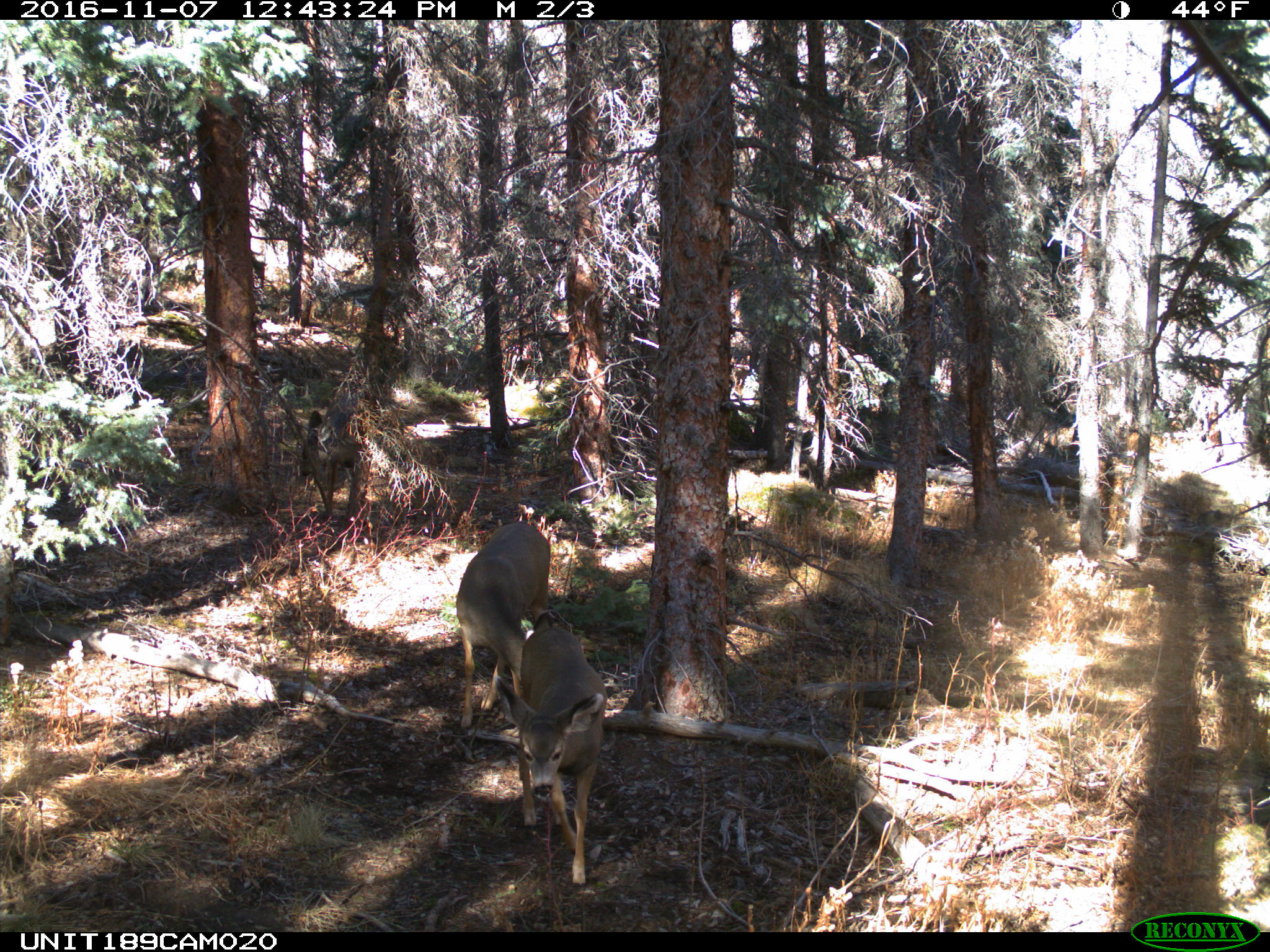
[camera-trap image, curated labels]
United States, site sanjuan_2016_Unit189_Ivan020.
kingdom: Animalia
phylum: Chordata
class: Mammalia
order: Artiodactyla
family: Cervidae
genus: Odocoileus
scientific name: Odocoileus hemionus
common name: mule deer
Odocoileus hemionus (mule deer).